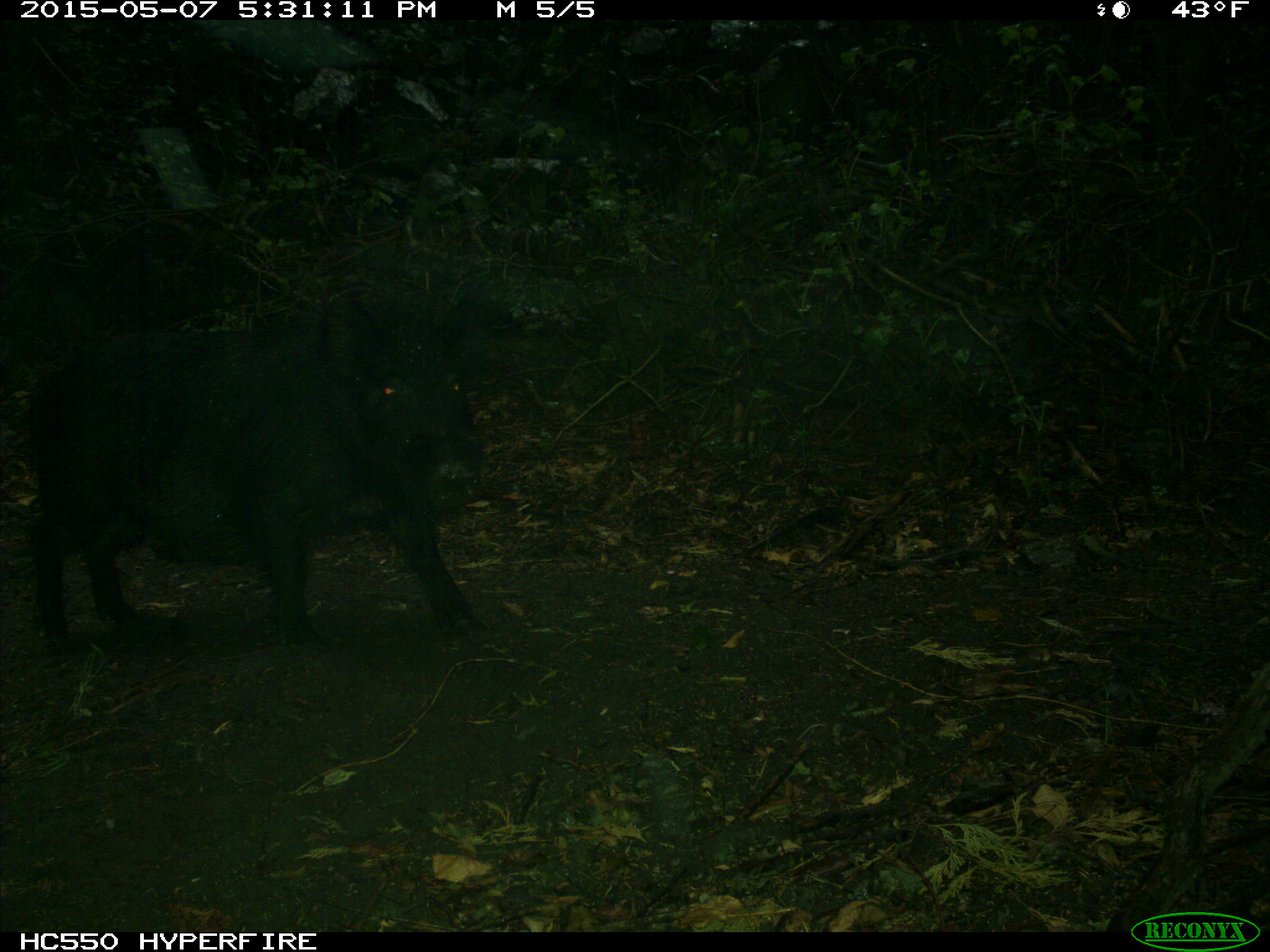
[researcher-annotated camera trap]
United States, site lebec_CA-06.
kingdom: Animalia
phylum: Chordata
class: Mammalia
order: Artiodactyla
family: Suidae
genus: Sus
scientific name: Sus scrofa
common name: wild boar